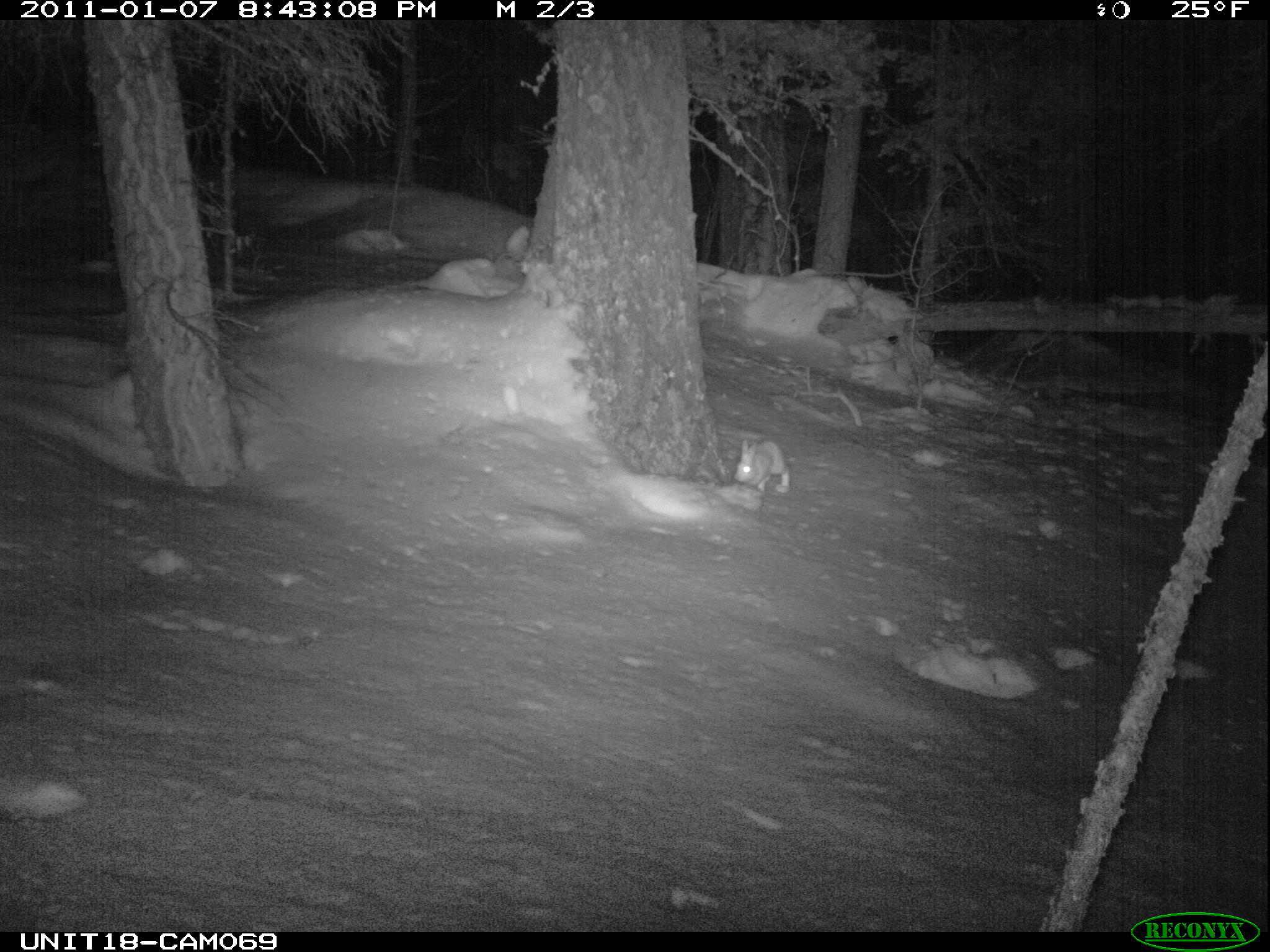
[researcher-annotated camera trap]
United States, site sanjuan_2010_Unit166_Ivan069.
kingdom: Animalia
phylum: Chordata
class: Mammalia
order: Lagomorpha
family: Leporidae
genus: Lepus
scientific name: Lepus americanus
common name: snowshoe hare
Lepus americanus (snowshoe hare).